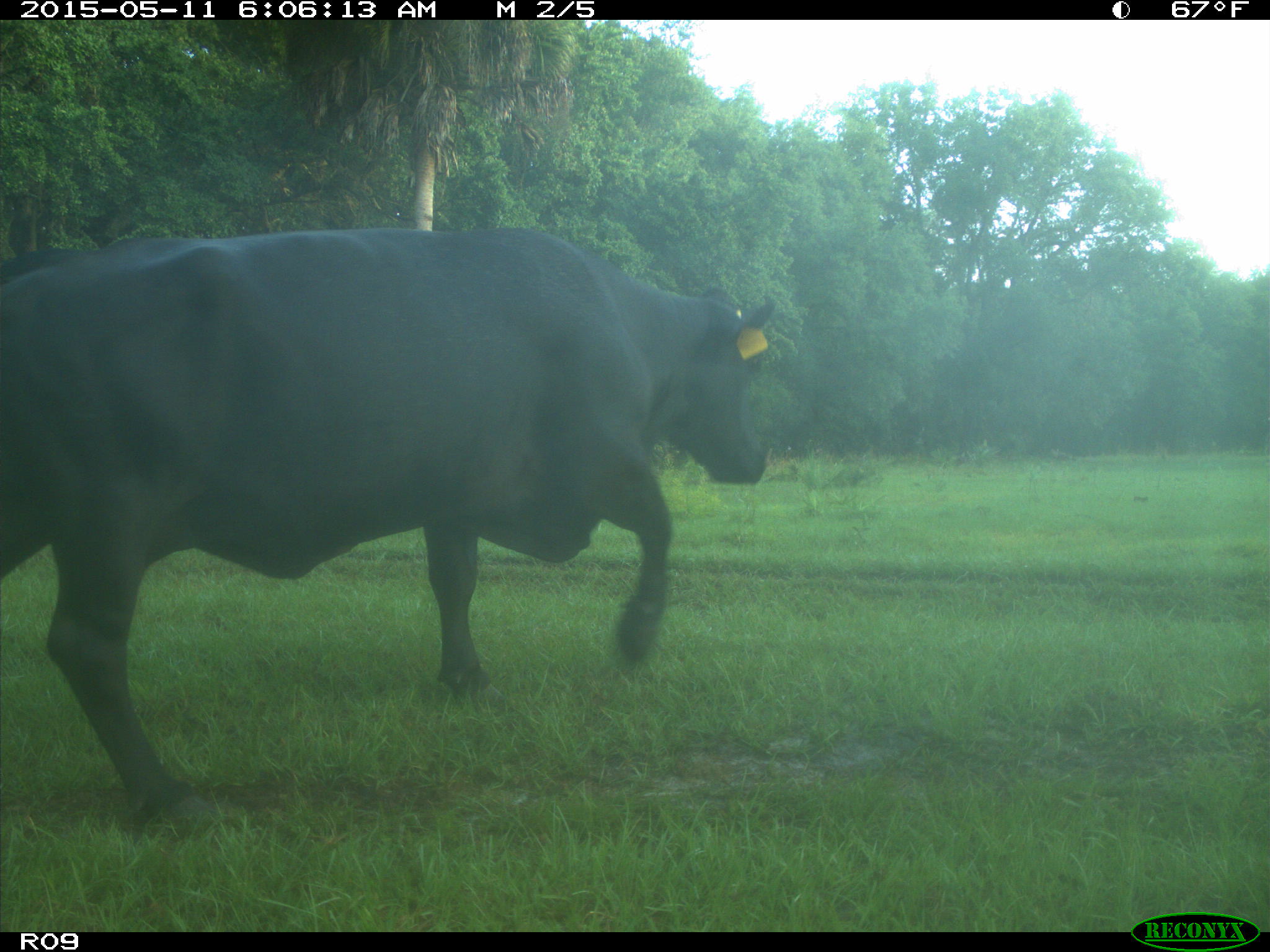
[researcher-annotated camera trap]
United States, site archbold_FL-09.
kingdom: Animalia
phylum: Chordata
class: Mammalia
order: Artiodactyla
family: Bovidae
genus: Bos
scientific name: Bos taurus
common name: domestic cow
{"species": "Bos taurus (domestic cow)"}